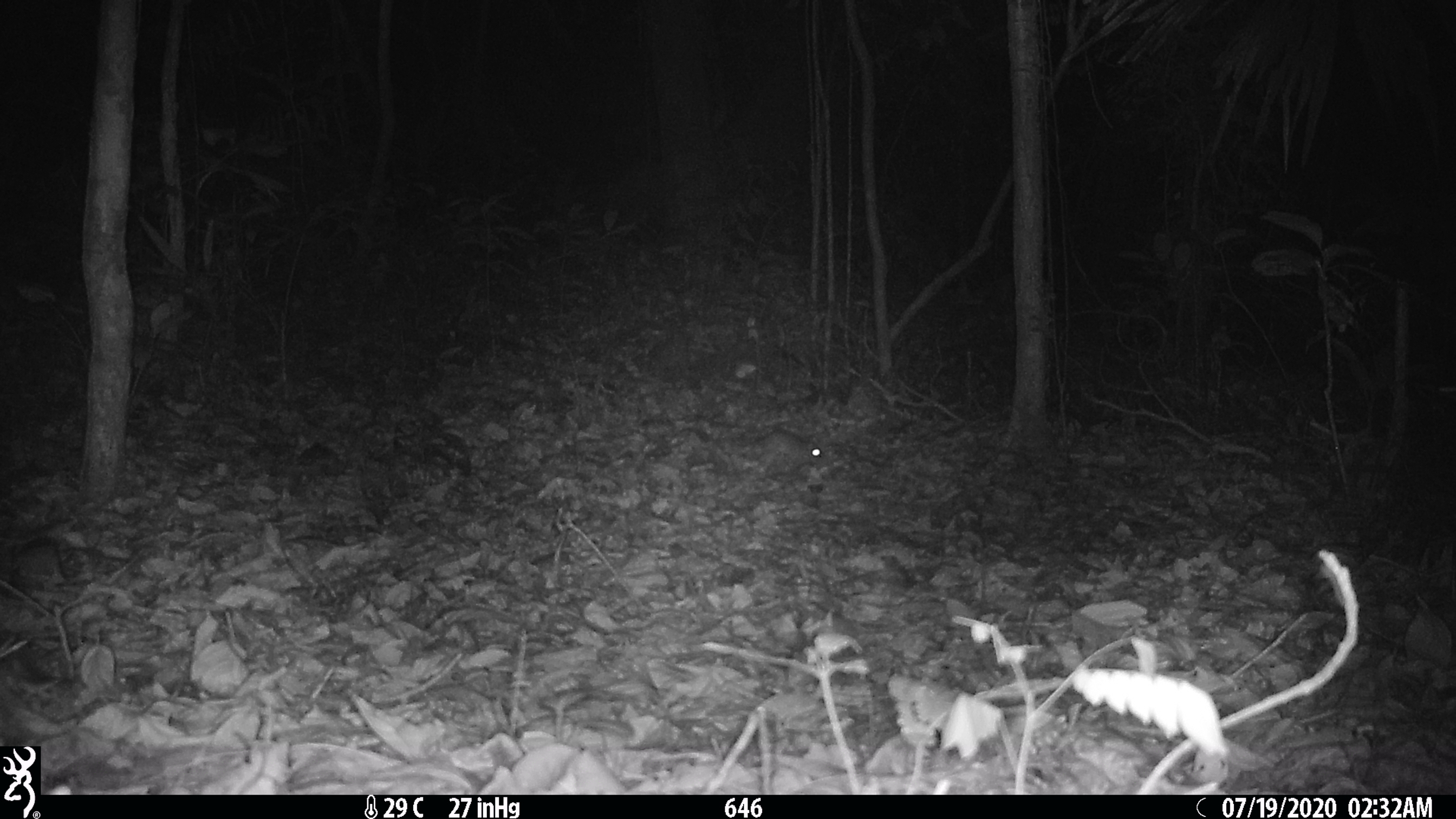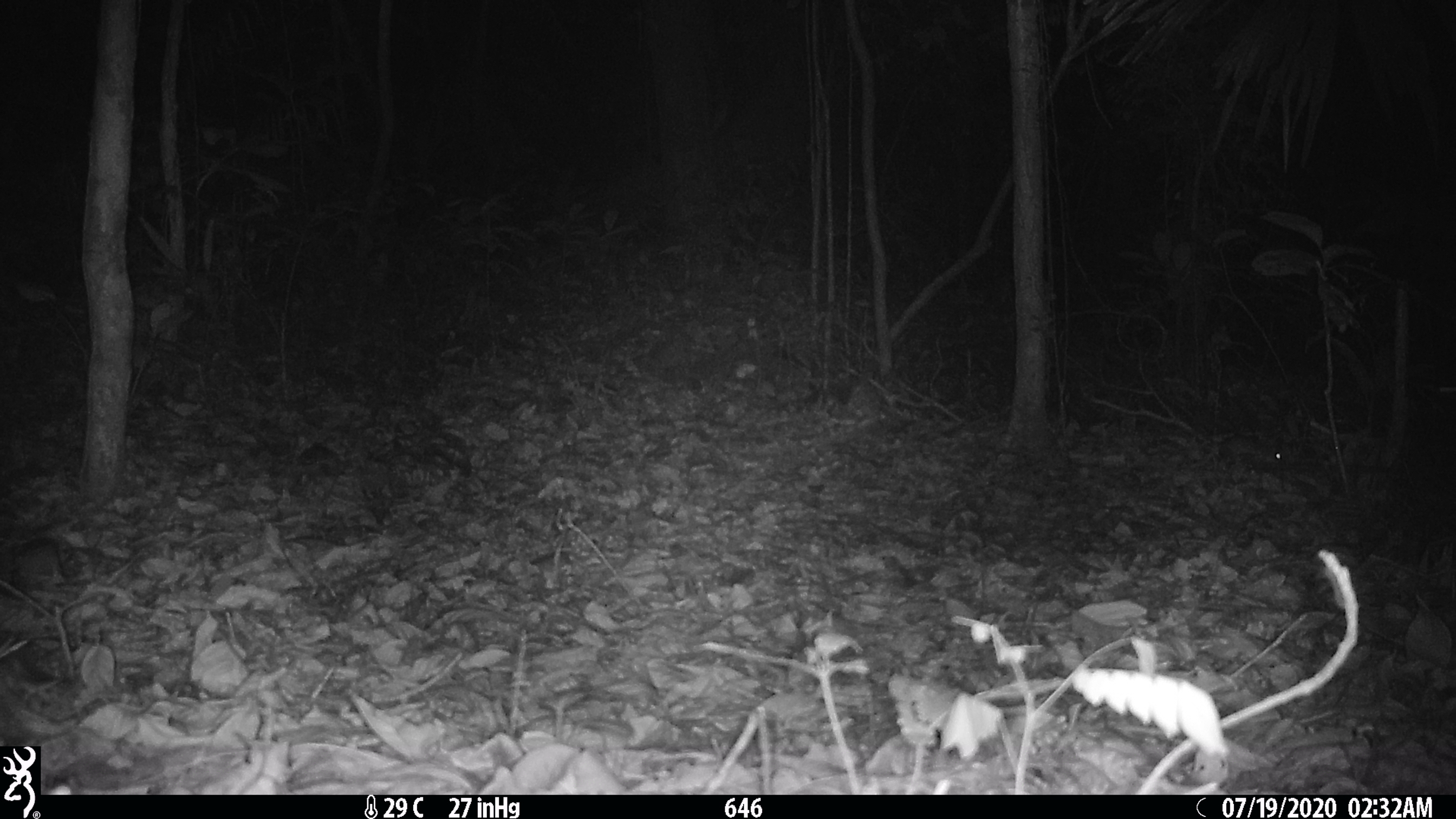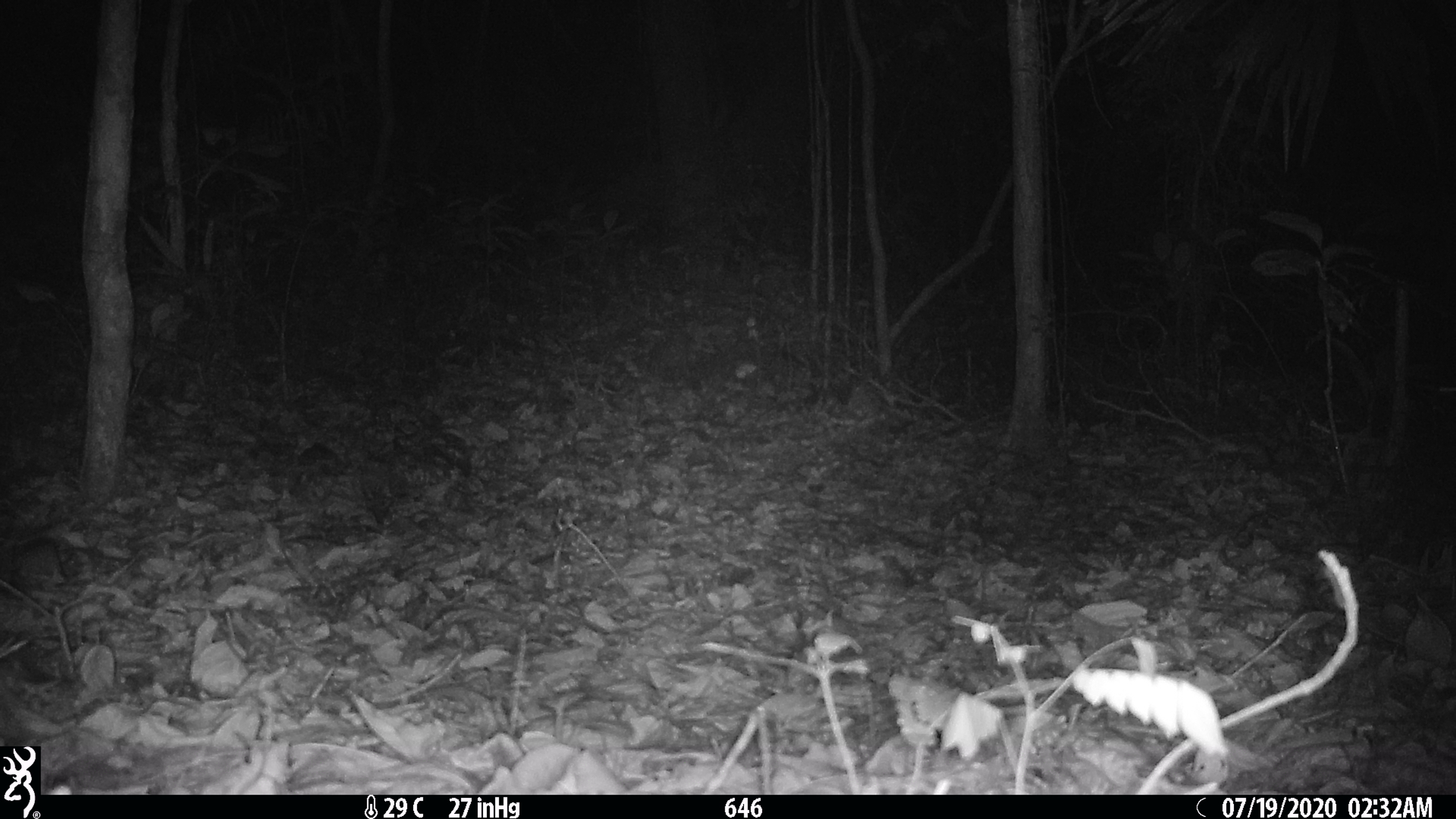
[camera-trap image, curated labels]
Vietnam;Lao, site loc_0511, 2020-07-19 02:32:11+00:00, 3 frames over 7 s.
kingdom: Animalia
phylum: Chordata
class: Mammalia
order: Rodentia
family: Muridae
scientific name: Muridae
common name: old-world mice and rats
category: unidentified murid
Unidentified murid (old-world mice and rats) (Muridae). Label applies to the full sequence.